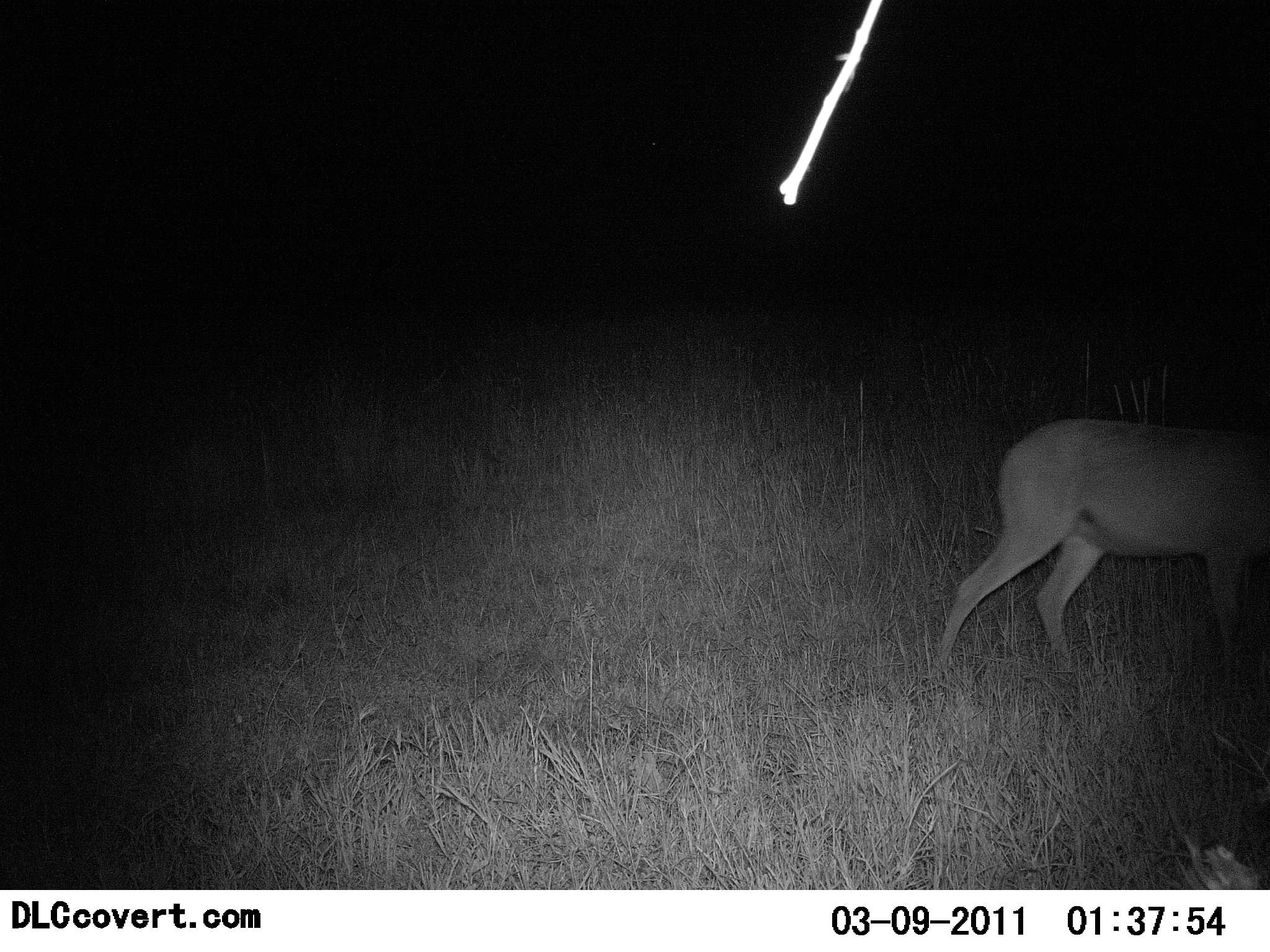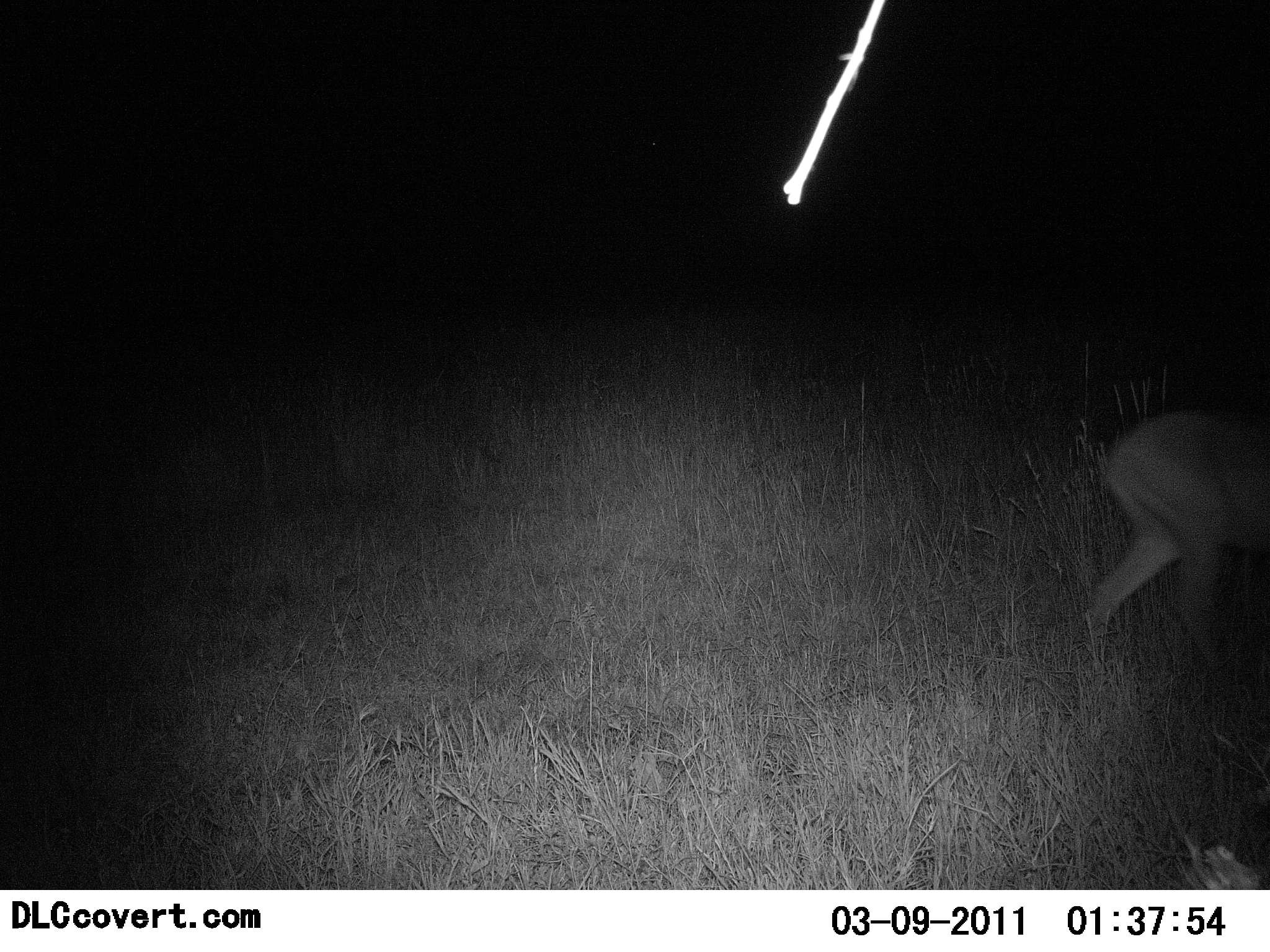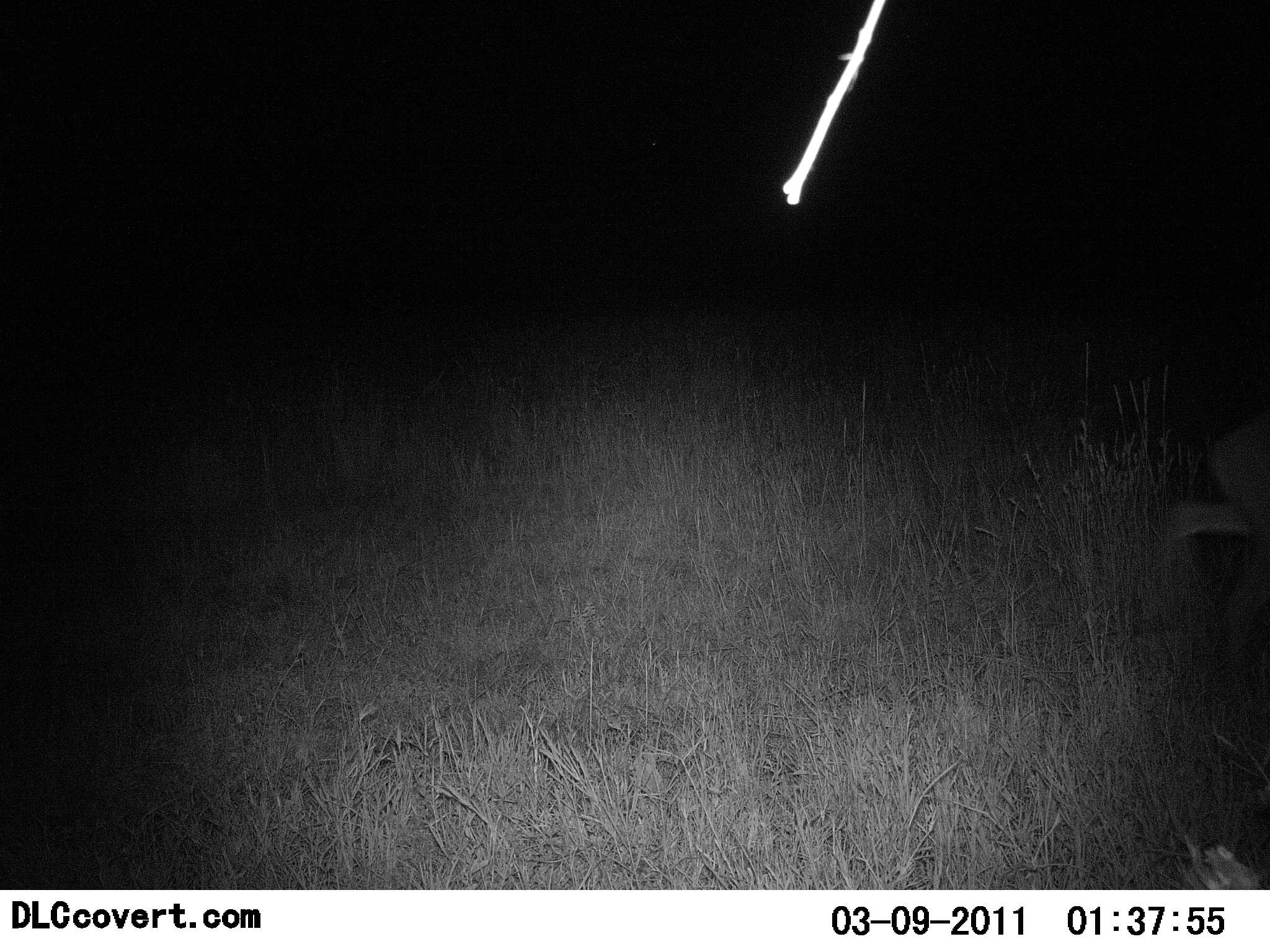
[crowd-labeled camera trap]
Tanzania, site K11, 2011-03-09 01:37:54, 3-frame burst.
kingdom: Animalia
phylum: Chordata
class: Mammalia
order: Artiodactyla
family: Bovidae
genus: Redunca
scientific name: Redunca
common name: reedbuck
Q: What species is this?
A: Reedbuck (Redunca).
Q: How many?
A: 1.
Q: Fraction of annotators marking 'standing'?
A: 0%.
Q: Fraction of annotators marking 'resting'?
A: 0%.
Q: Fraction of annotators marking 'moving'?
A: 100%.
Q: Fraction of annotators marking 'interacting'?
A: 0%.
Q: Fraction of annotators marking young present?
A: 0%.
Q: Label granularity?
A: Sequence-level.